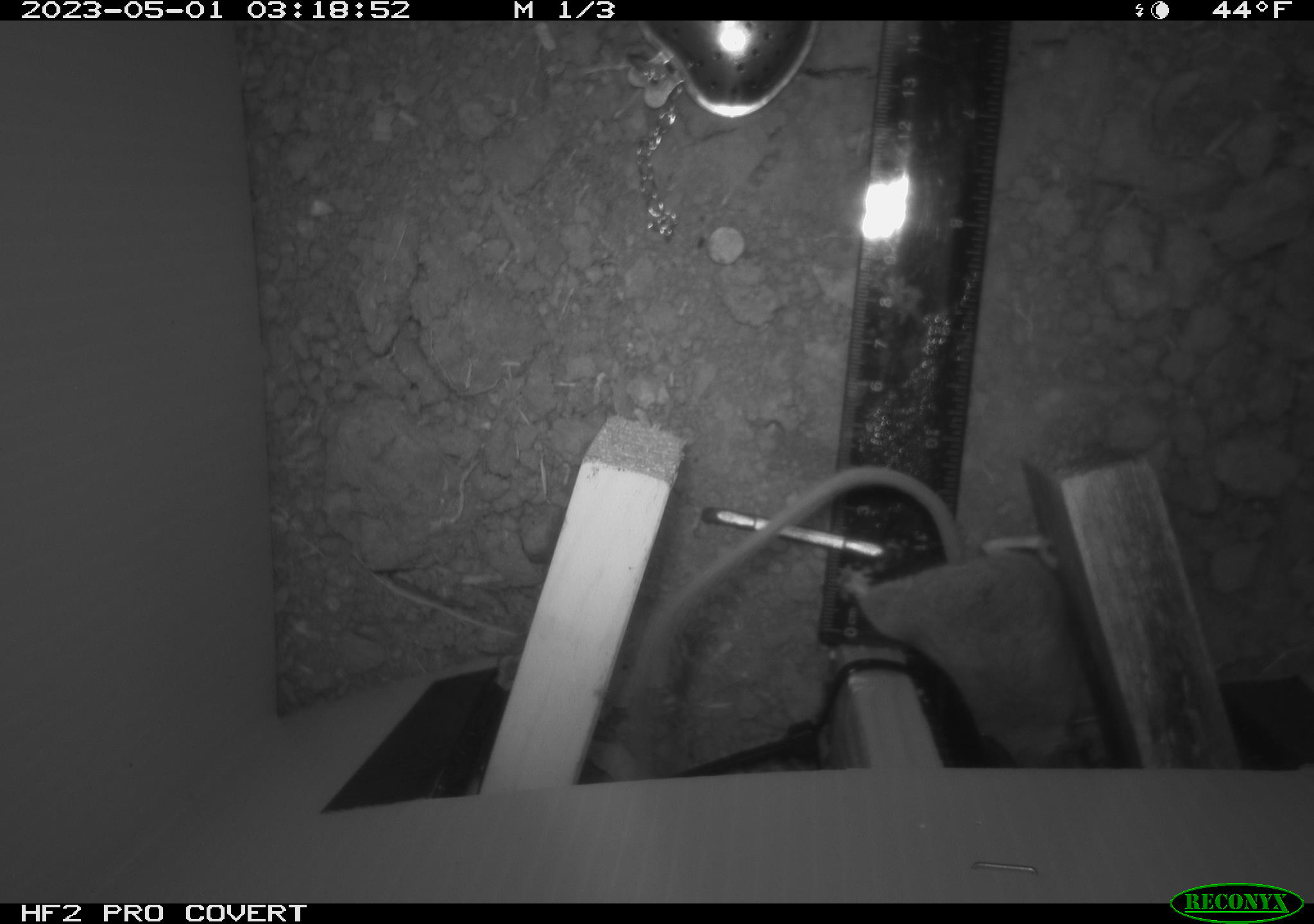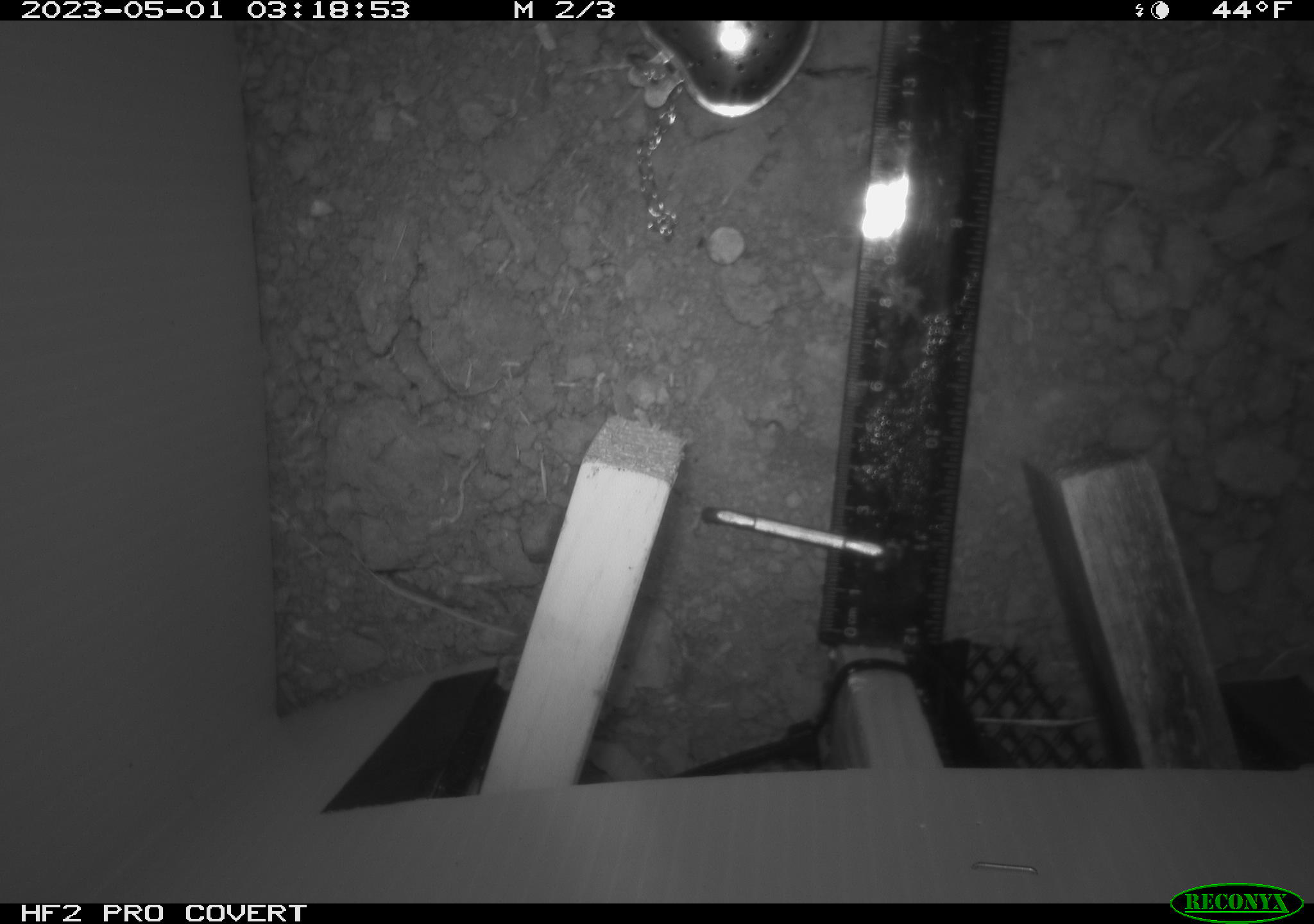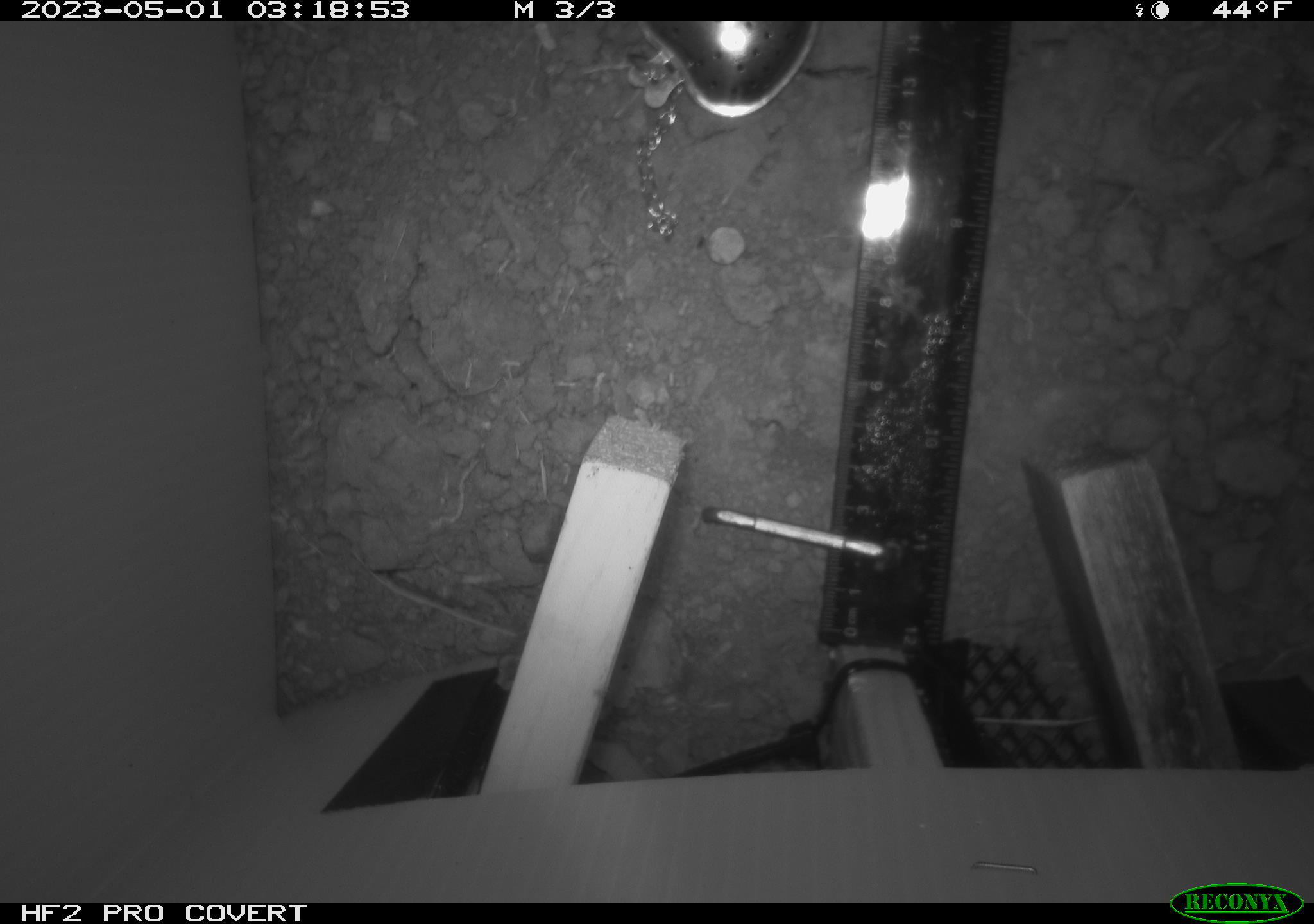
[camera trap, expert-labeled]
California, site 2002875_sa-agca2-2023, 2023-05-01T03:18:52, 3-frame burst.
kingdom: Animalia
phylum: Chordata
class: Mammalia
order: Rodentia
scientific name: Rodentia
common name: mouse species